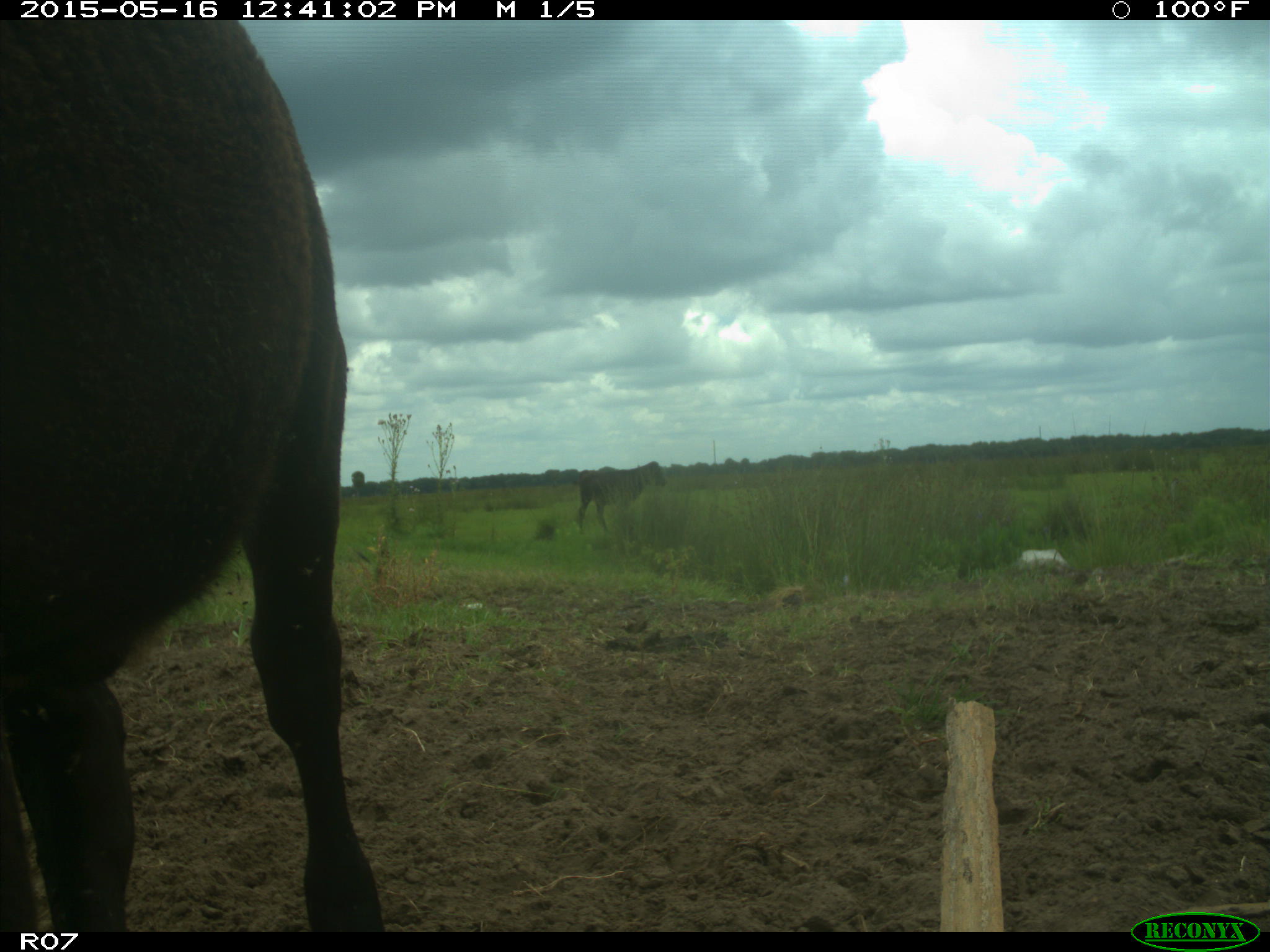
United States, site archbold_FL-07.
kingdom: Animalia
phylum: Chordata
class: Mammalia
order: Artiodactyla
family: Bovidae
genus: Bos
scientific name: Bos taurus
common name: domestic cow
Bos taurus (domestic cow).